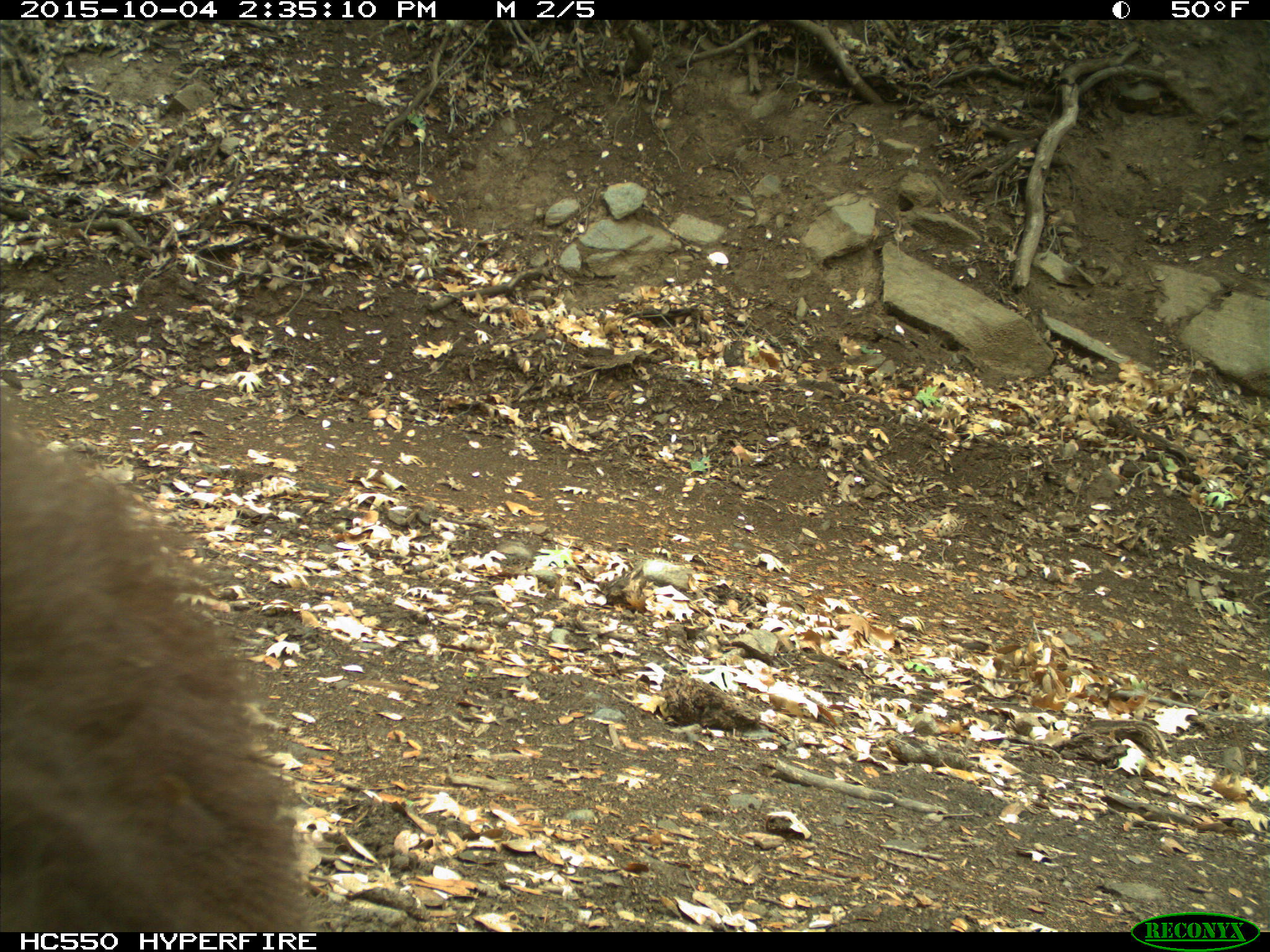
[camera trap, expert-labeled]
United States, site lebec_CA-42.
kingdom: Animalia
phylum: Chordata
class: Mammalia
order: Carnivora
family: Ursidae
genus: Ursus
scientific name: Ursus americanus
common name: american black bear